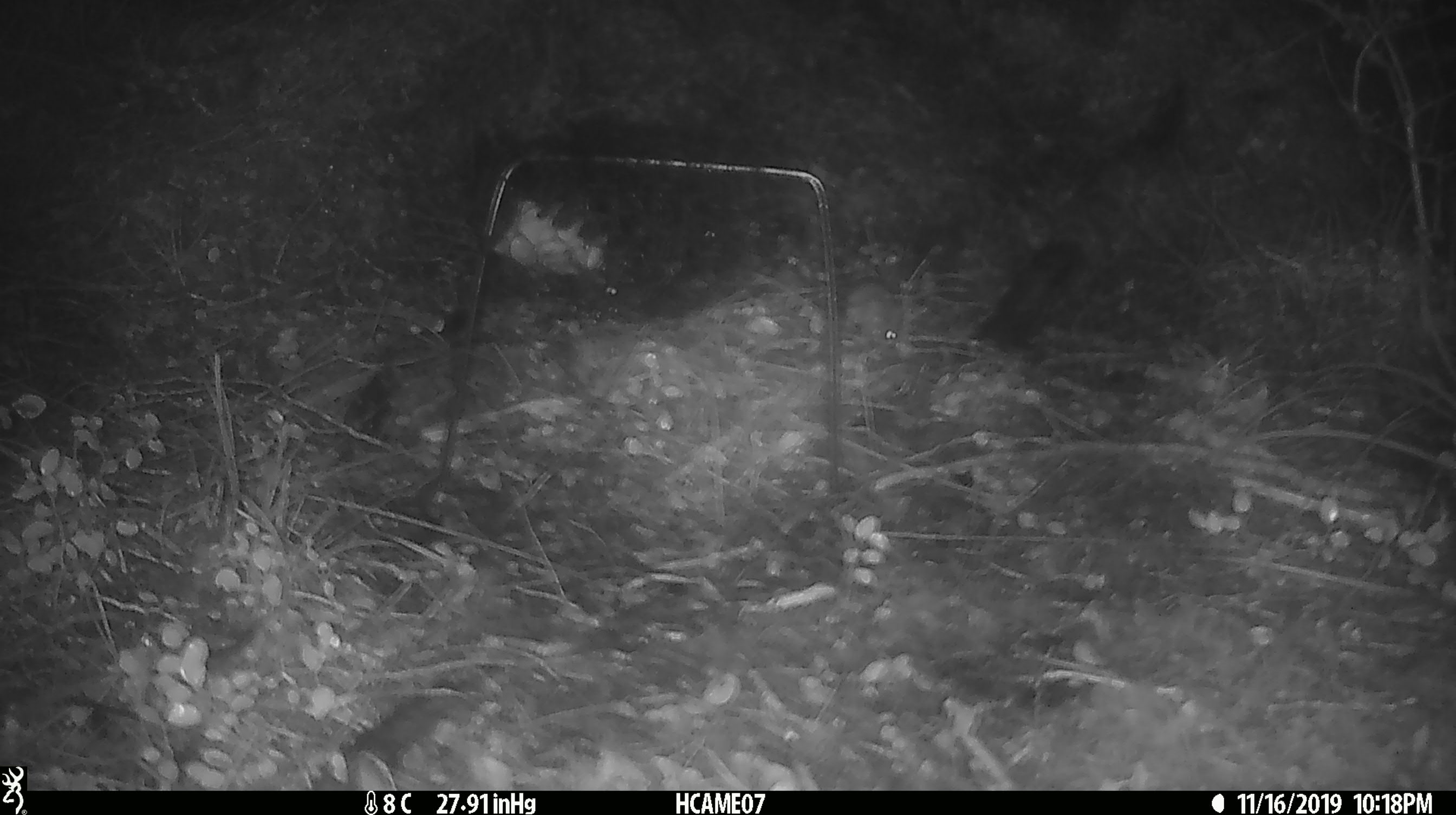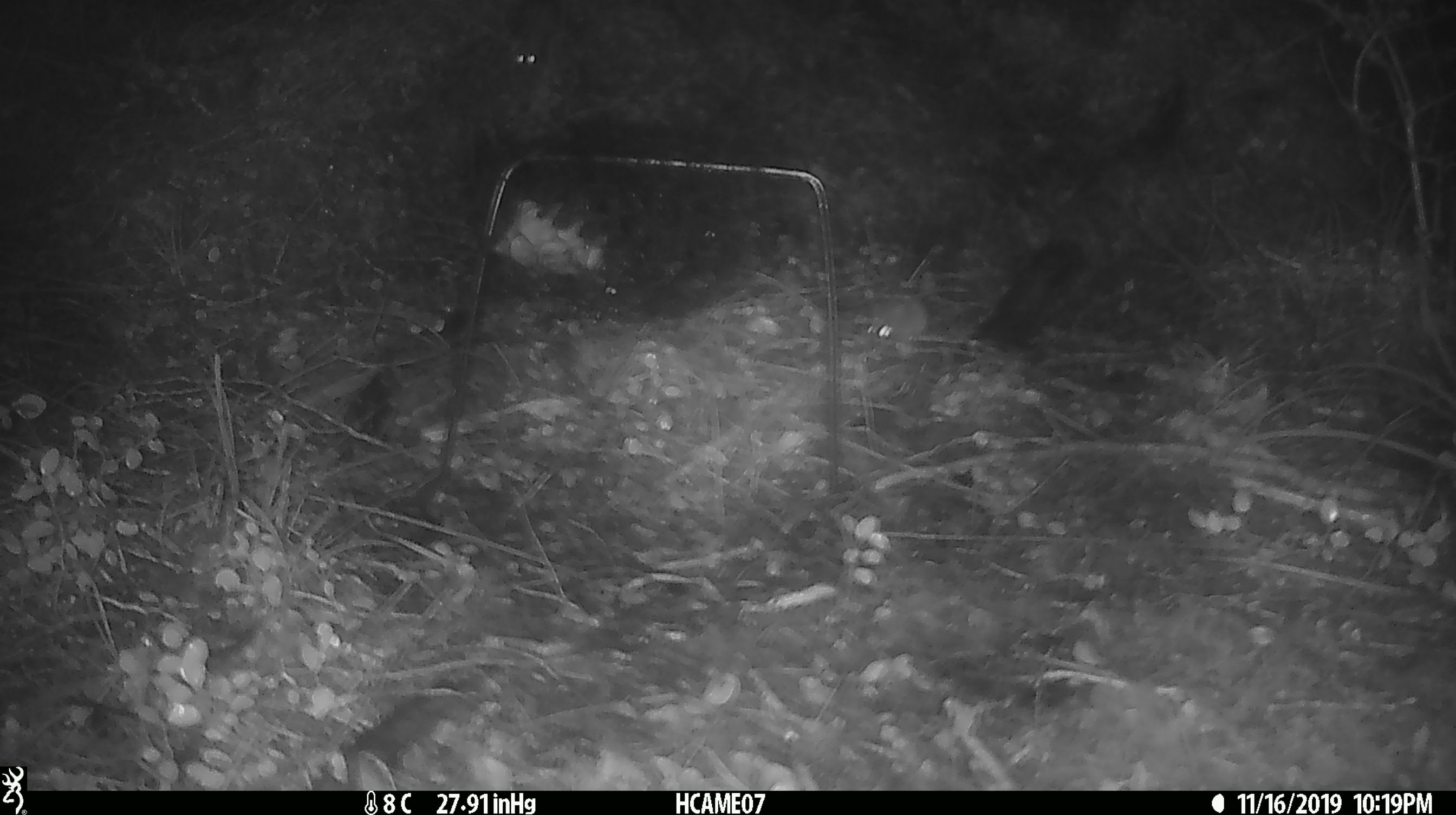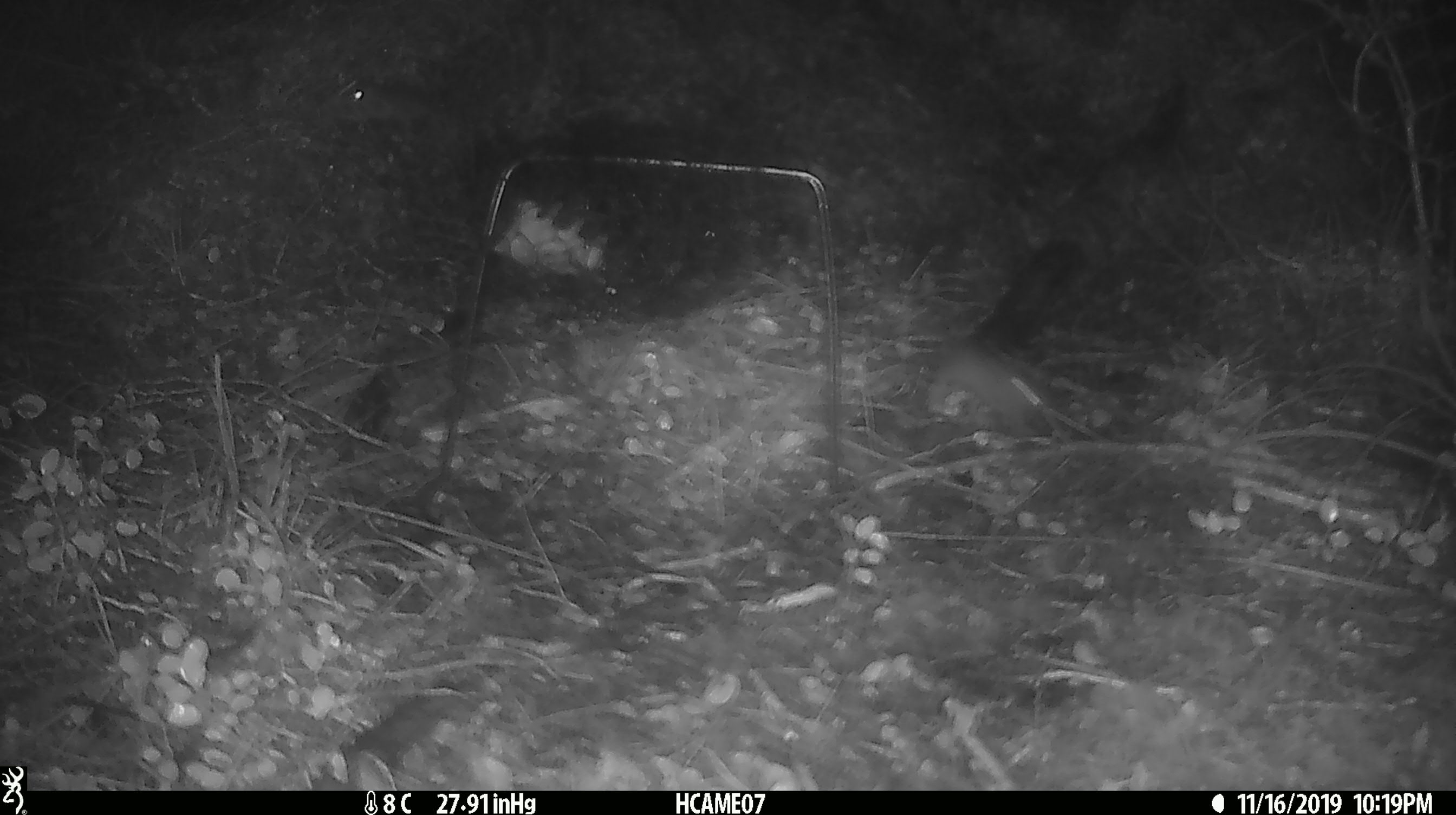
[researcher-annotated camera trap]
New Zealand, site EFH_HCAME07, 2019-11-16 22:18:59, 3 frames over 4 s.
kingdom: Animalia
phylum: Chordata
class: Mammalia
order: Rodentia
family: Muridae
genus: Mus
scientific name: Mus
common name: mouse